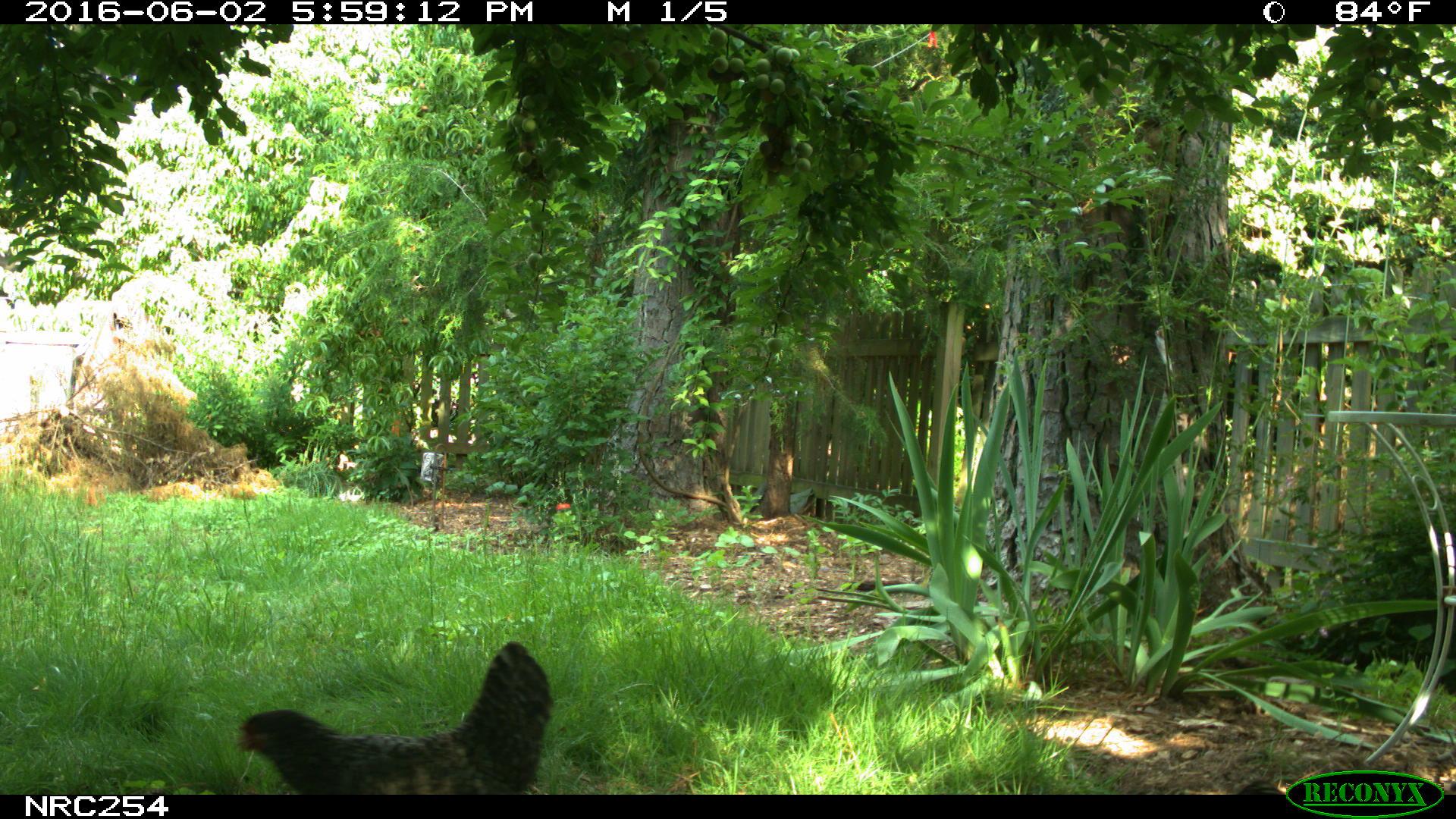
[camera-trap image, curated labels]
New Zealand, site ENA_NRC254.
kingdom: Animalia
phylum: Chordata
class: Aves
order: Galliformes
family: Phasianidae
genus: Gallus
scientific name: Gallus gallus domesticus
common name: chicken